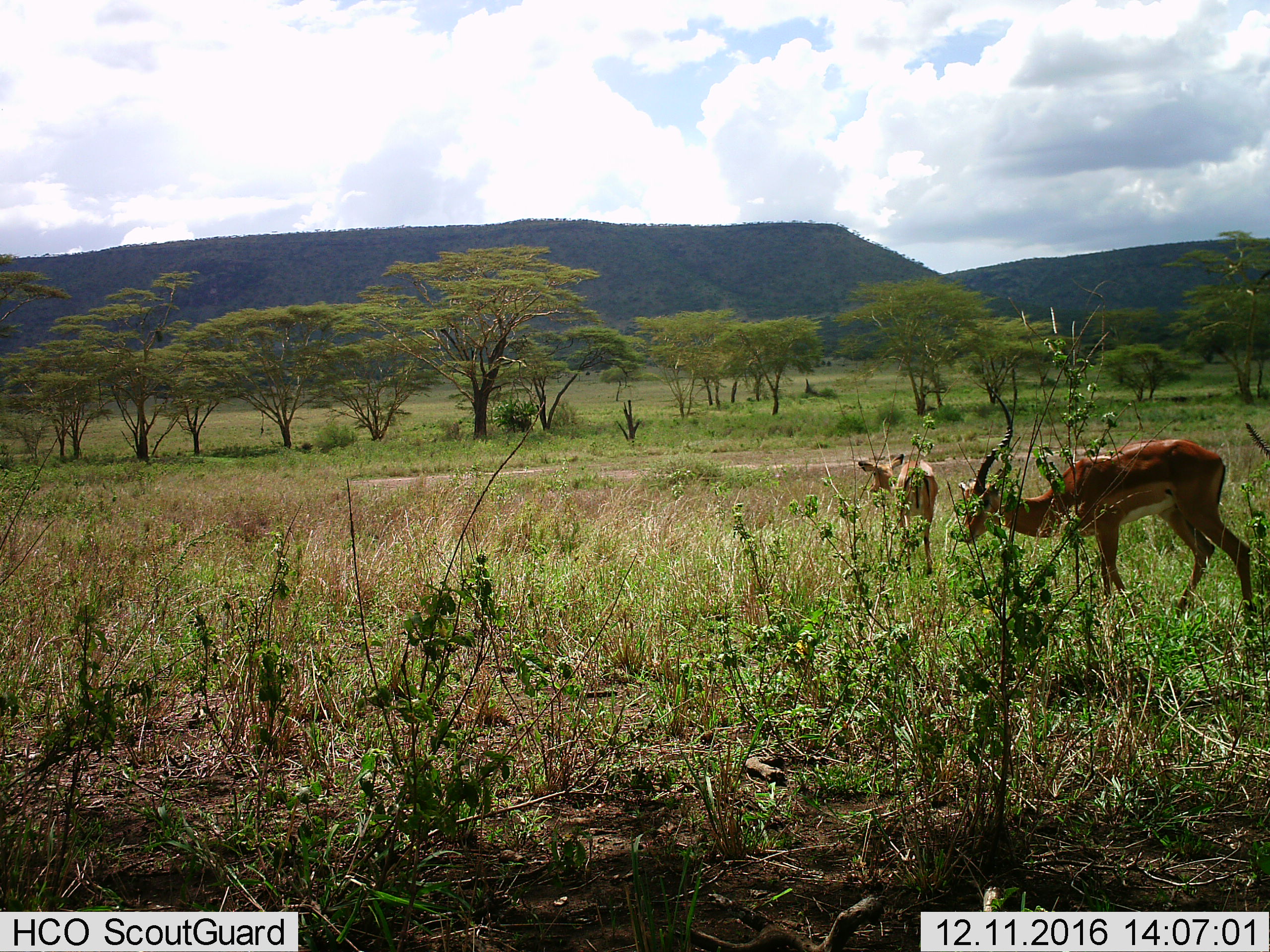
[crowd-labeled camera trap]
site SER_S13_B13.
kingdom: Animalia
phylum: Chordata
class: Mammalia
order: Artiodactyla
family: Bovidae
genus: Aepyceros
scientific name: Aepyceros melampus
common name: impala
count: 2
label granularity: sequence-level